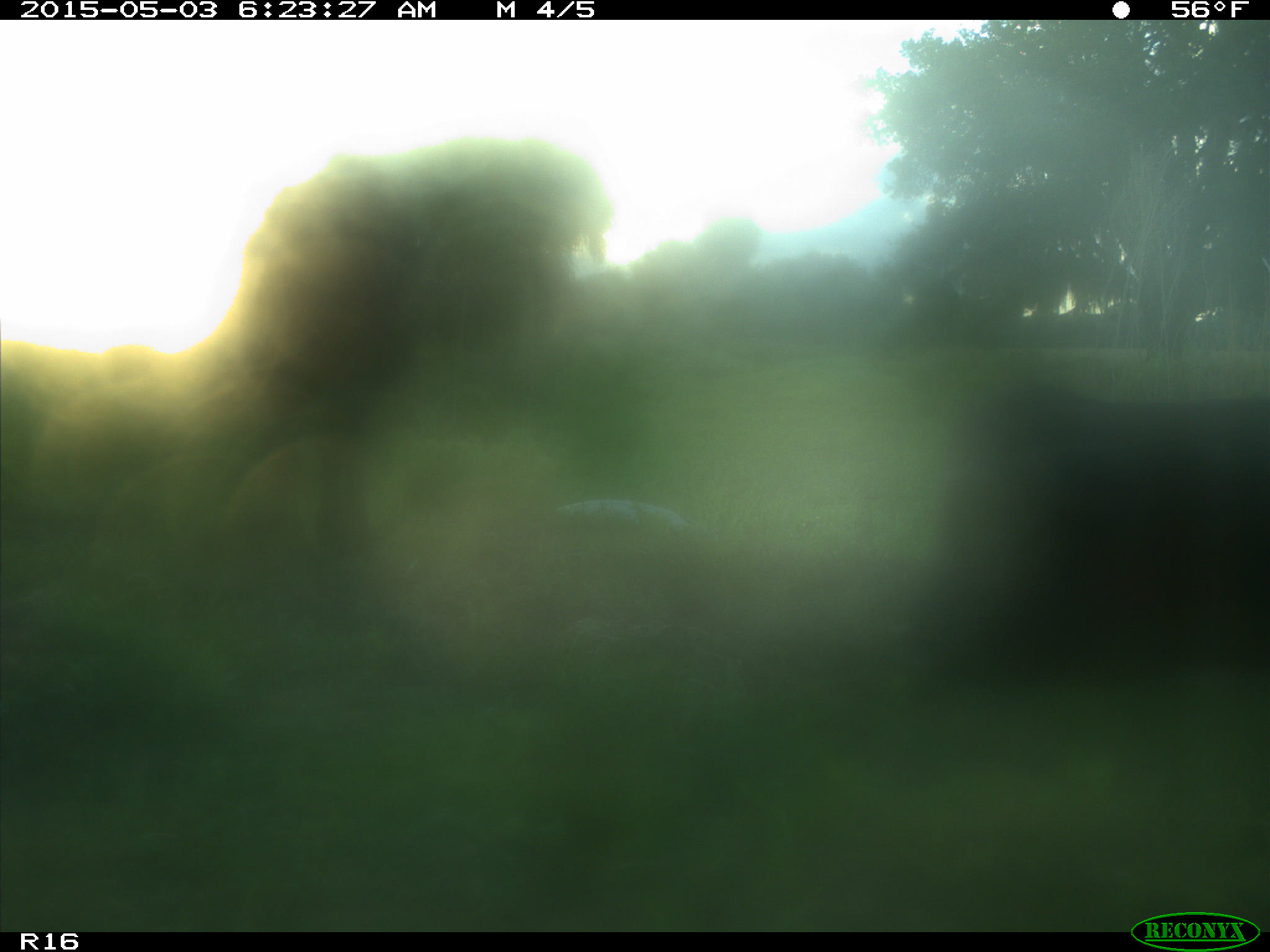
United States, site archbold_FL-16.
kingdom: Animalia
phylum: Chordata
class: Mammalia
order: Artiodactyla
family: Bovidae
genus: Bos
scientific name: Bos taurus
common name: domestic cow